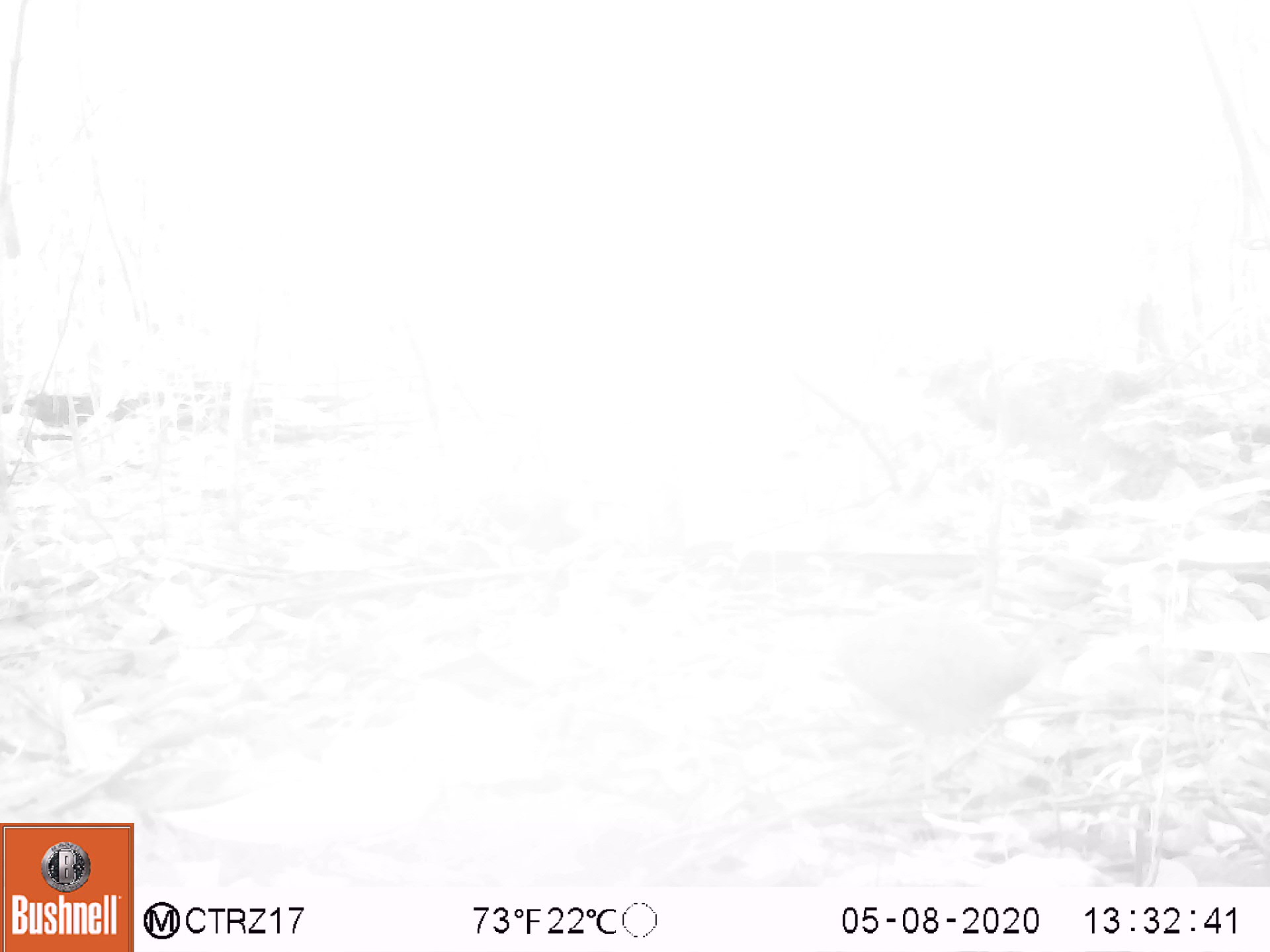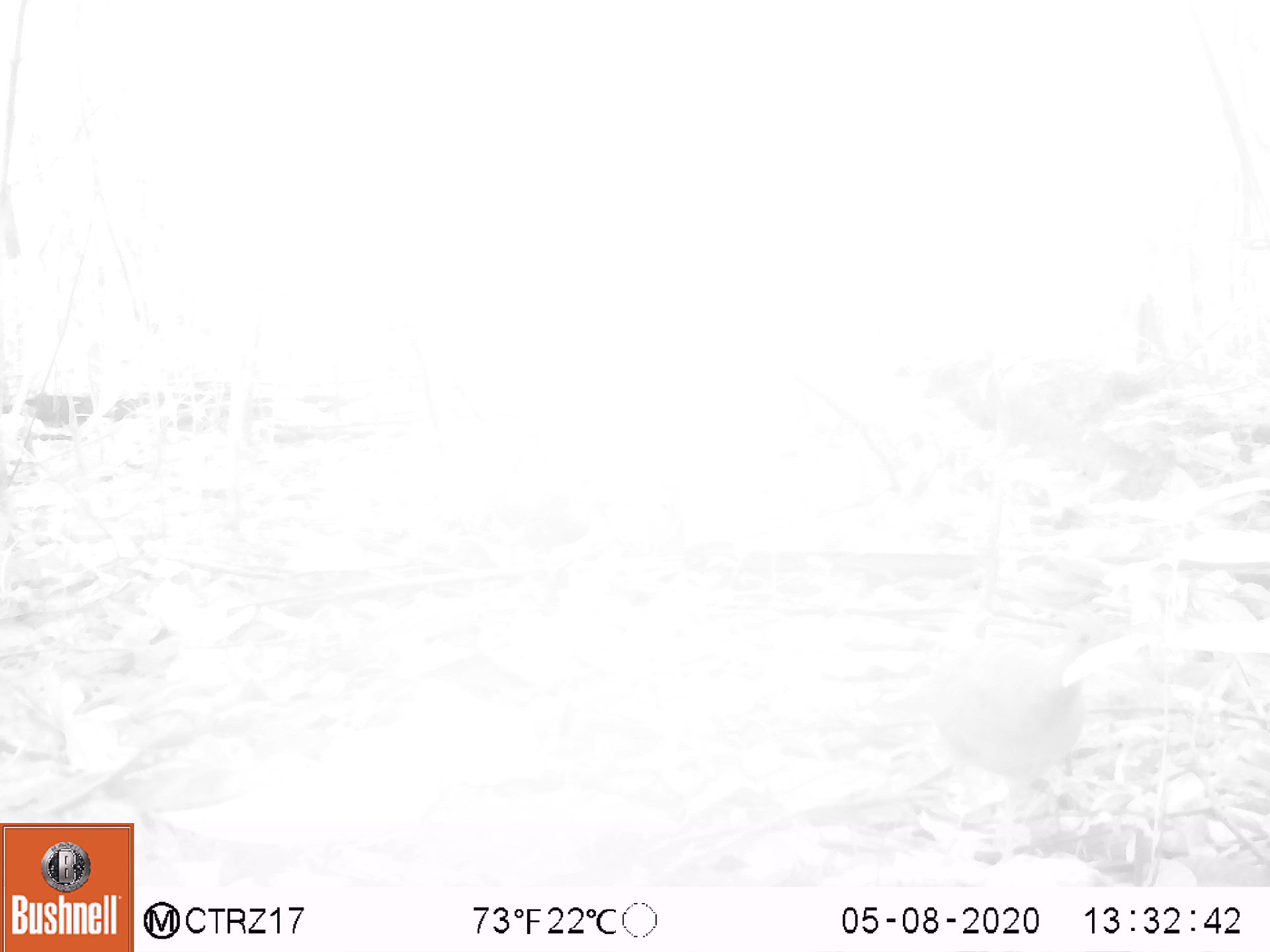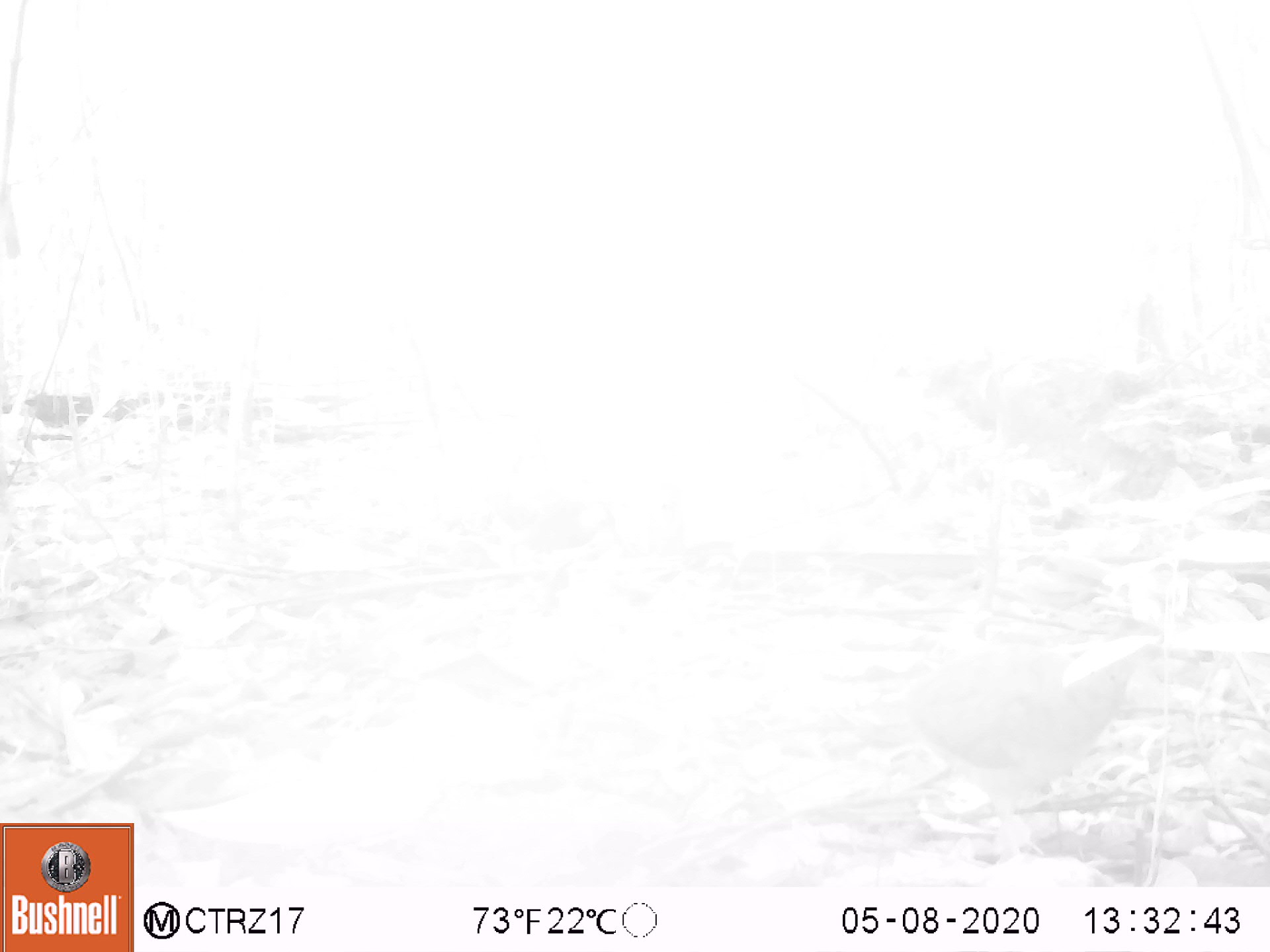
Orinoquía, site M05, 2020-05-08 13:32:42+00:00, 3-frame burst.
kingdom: Animalia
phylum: Chordata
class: Aves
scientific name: Aves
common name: bird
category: unknown bird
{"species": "unknown bird (bird) (Aves)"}